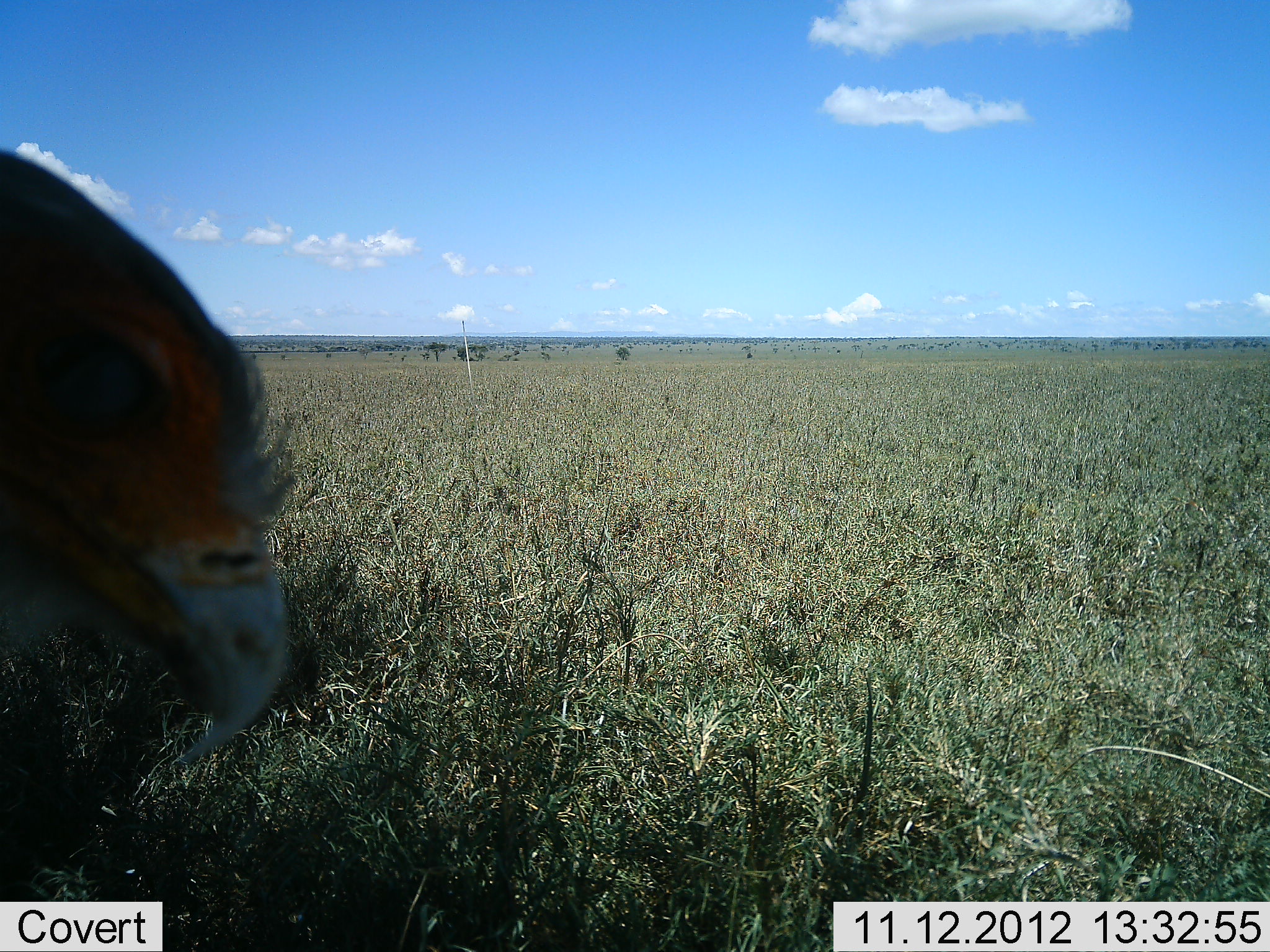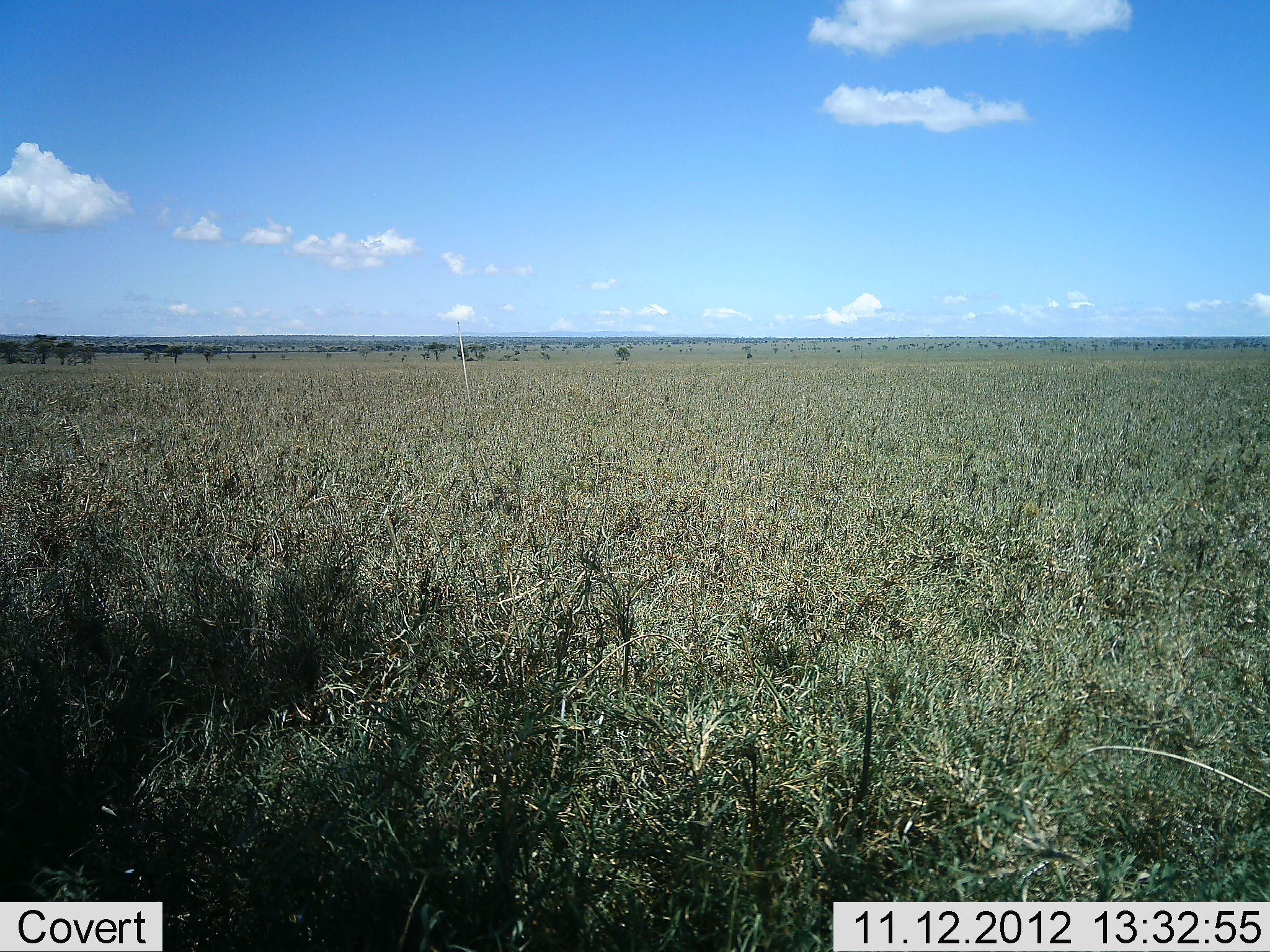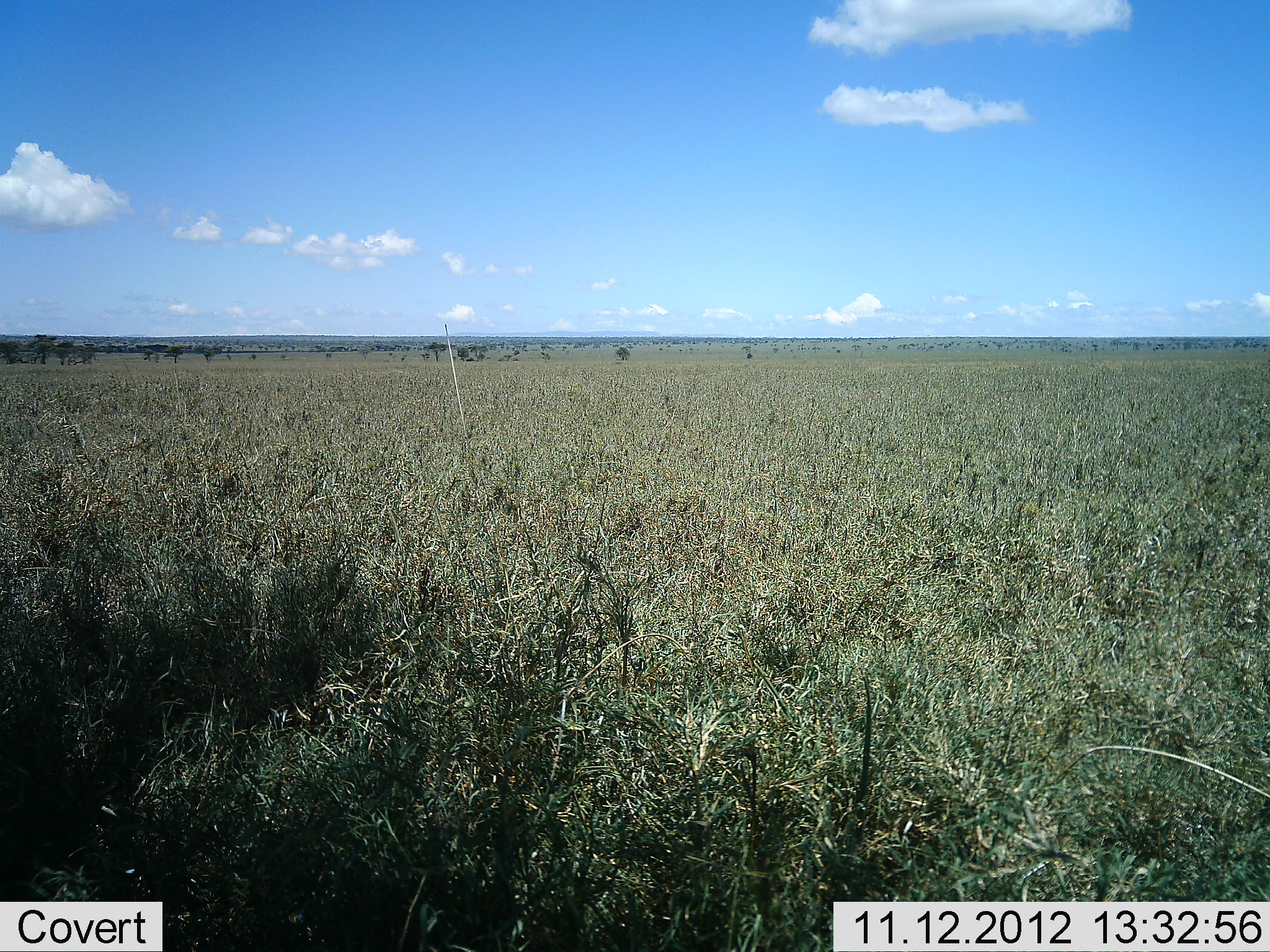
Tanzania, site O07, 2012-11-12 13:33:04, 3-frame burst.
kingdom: Animalia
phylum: Chordata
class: Aves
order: Accipitriformes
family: Sagittariidae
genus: Sagittarius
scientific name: Sagittarius serpentarius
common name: secretary bird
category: secretarybird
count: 1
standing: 80%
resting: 10%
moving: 0%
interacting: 10%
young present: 0%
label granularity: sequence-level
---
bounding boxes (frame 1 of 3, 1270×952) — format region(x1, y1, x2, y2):
animal: region(0, 147, 303, 780)